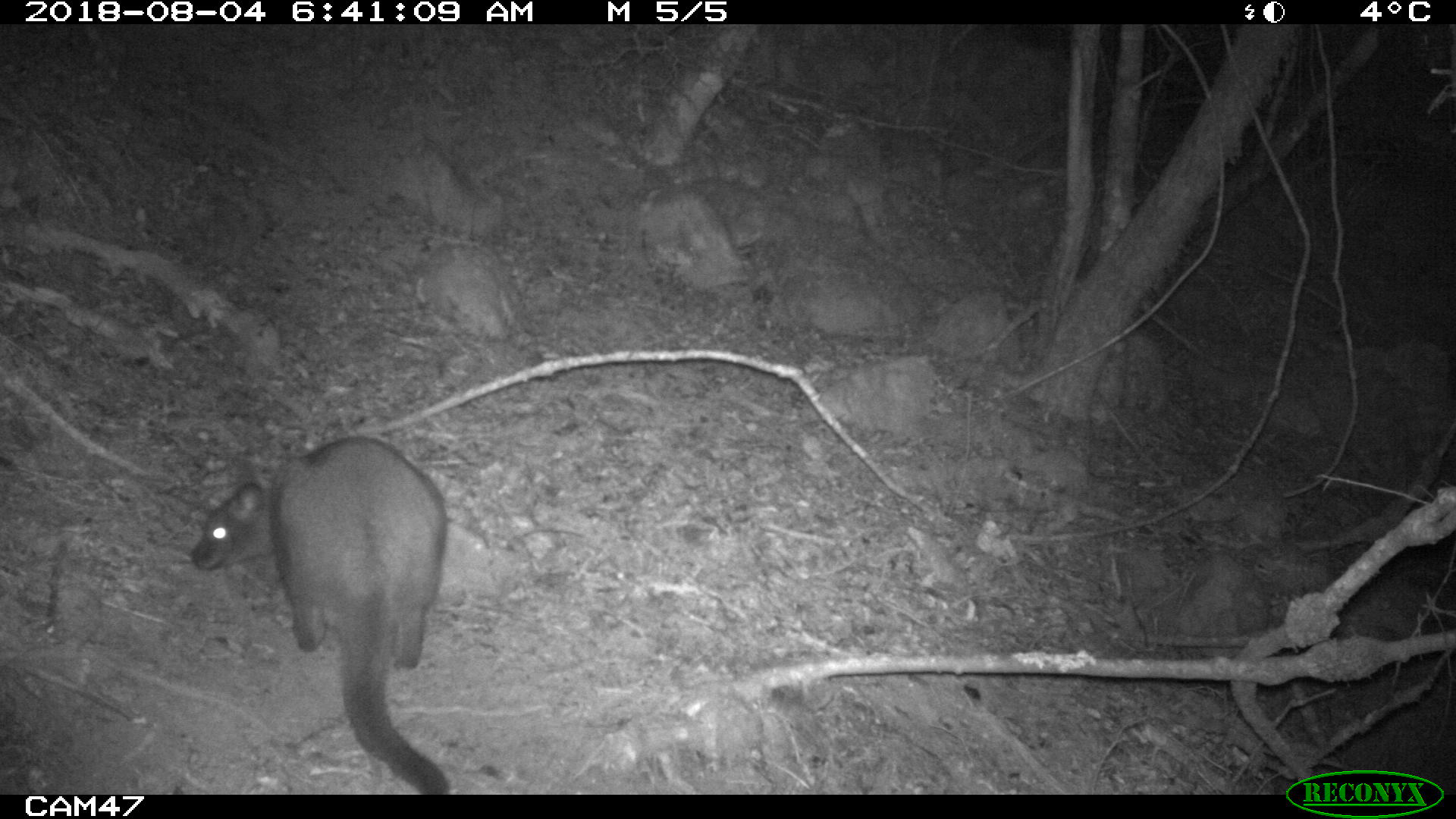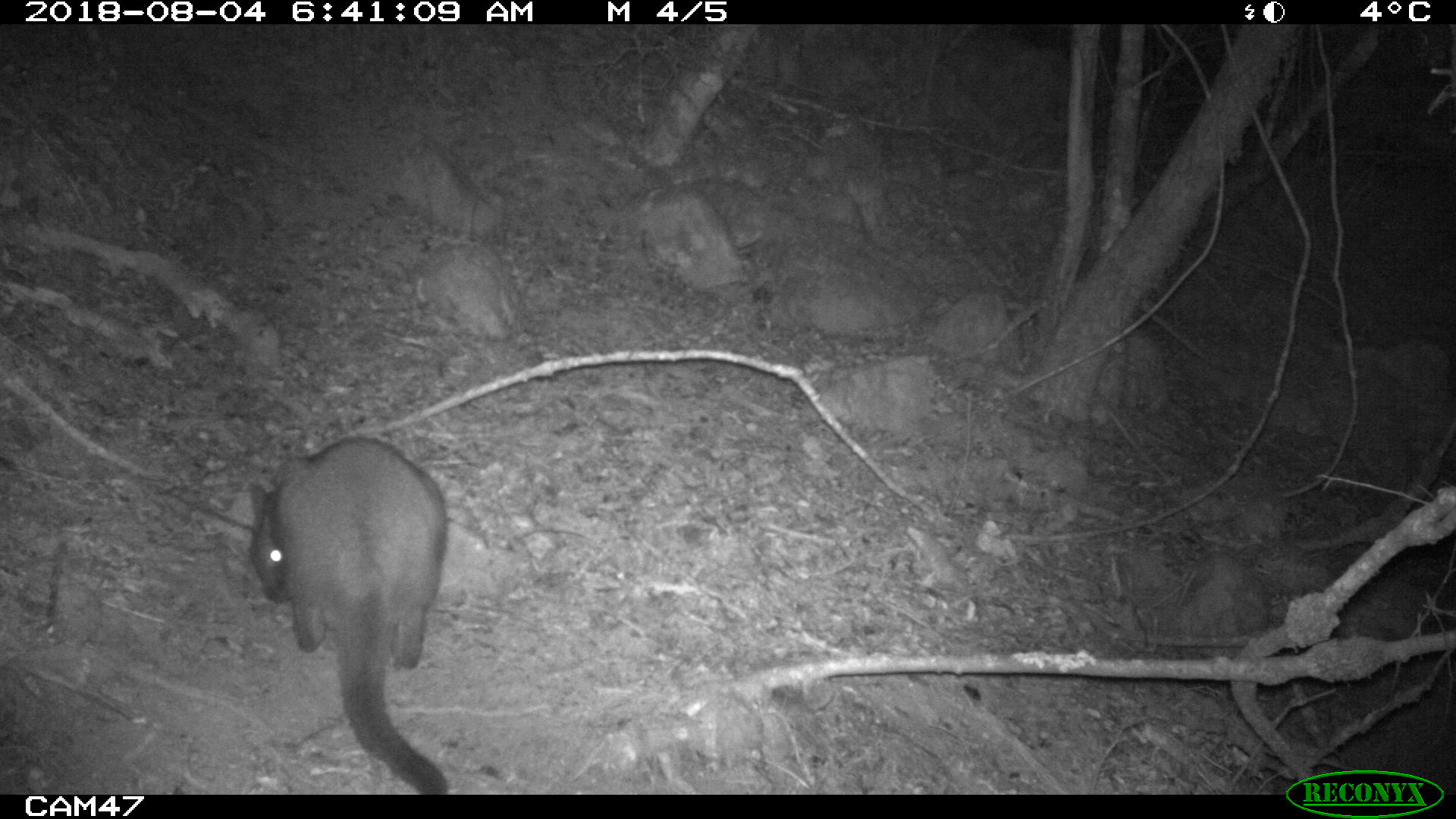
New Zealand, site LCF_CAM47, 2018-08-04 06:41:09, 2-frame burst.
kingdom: Animalia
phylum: Chordata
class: Mammalia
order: Diprotodontia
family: Macropodidae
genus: Notamacropus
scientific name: Notamacropus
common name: wallaby